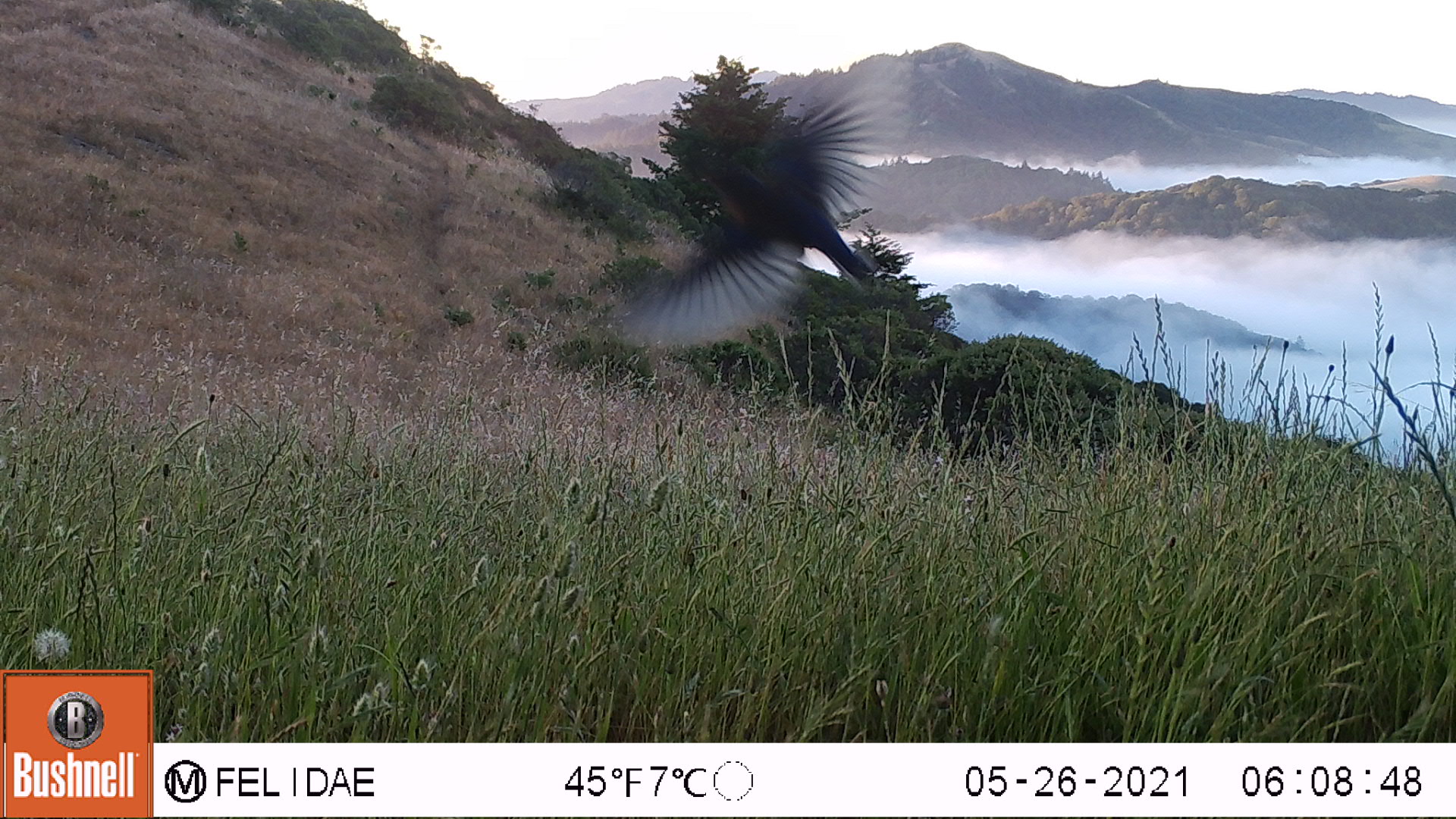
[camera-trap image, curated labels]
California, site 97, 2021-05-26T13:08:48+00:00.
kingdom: Animalia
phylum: Chordata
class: Aves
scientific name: Aves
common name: bird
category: unknown bird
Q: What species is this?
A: Unknown bird (bird) (Aves).